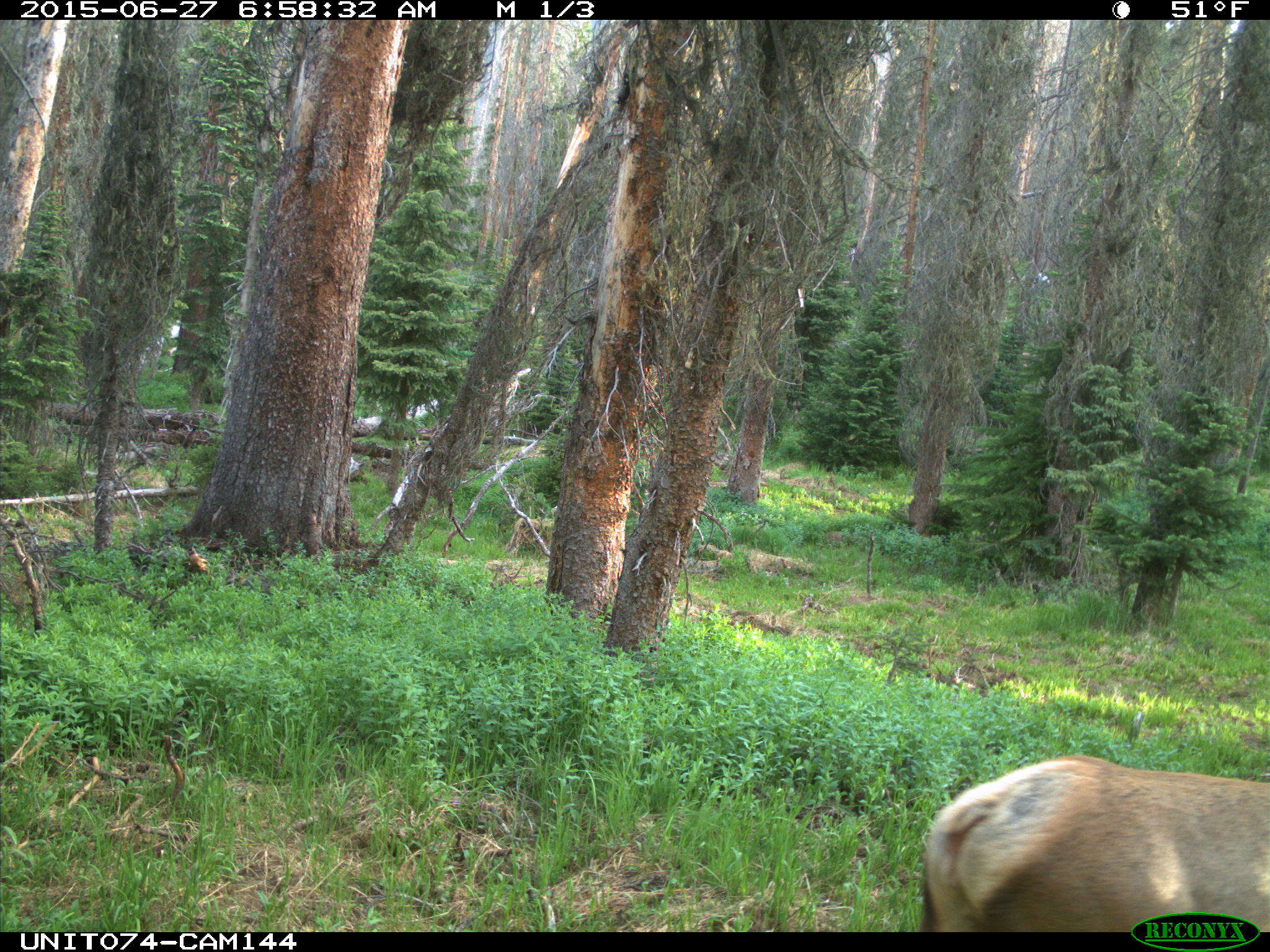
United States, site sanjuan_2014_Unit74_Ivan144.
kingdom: Animalia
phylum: Chordata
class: Mammalia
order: Artiodactyla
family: Cervidae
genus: Cervus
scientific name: Cervus elaphus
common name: red deer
Cervus elaphus (red deer).